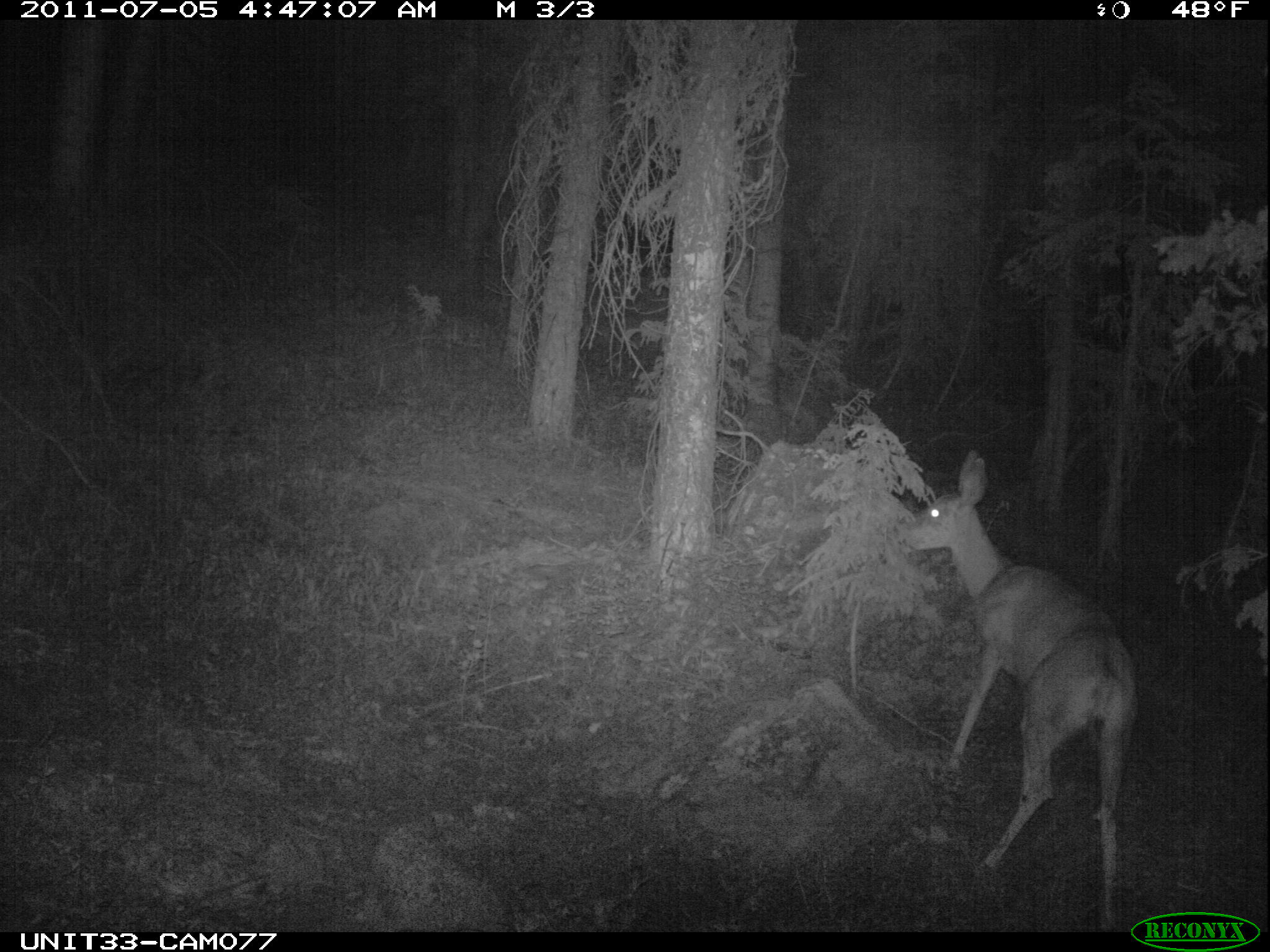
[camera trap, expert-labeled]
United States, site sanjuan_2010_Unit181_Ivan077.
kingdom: Animalia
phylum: Chordata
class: Mammalia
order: Artiodactyla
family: Cervidae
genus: Odocoileus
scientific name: Odocoileus hemionus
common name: mule deer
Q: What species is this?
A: Odocoileus hemionus (mule deer).